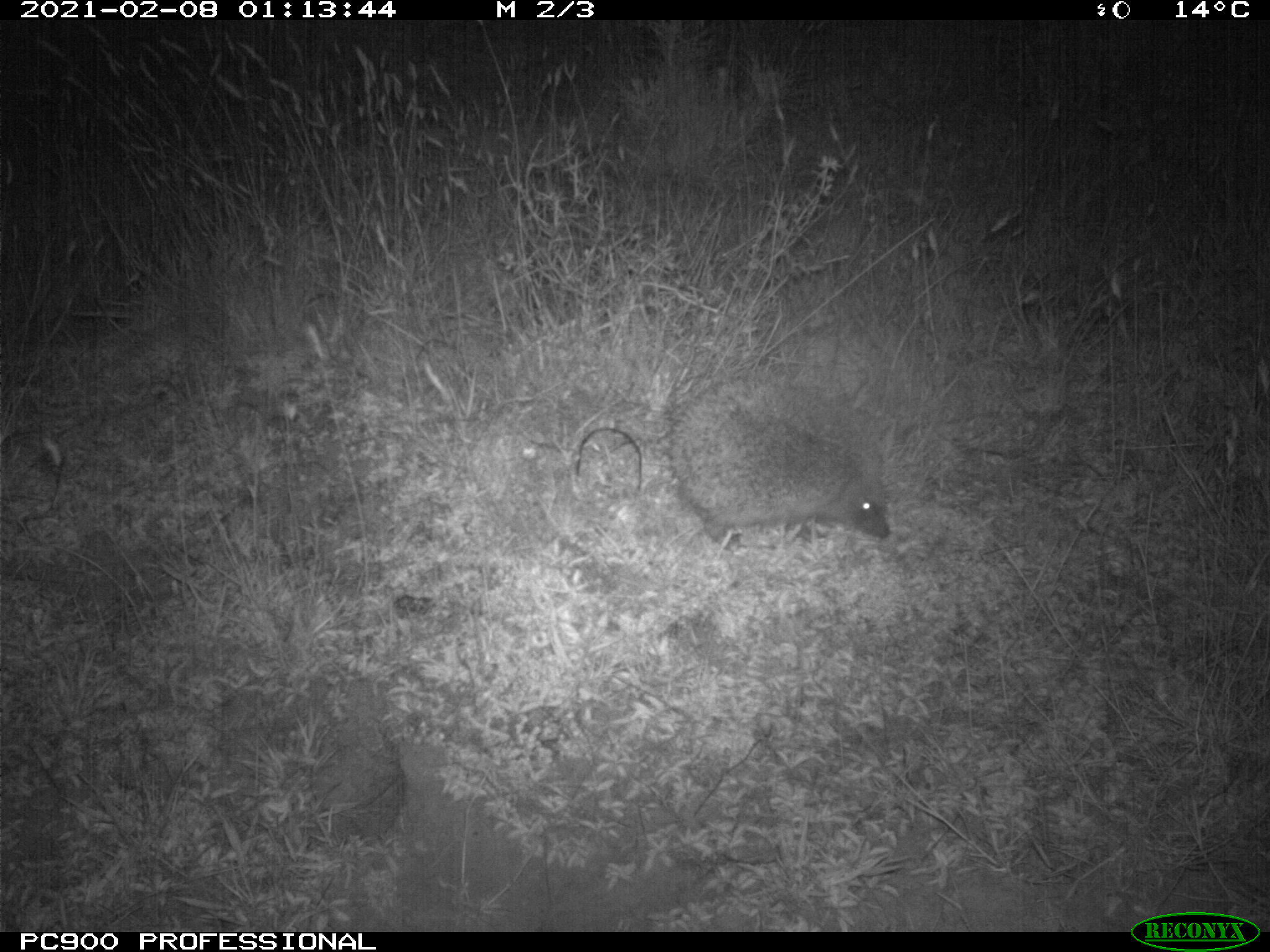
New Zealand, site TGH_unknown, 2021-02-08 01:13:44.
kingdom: Animalia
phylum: Chordata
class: Mammalia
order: Eulipotyphla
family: Erinaceidae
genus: Erinaceus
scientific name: Erinaceus europaeus europaeus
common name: european hedgehog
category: hedgehog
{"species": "hedgehog (european hedgehog) (Erinaceus europaeus europaeus)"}